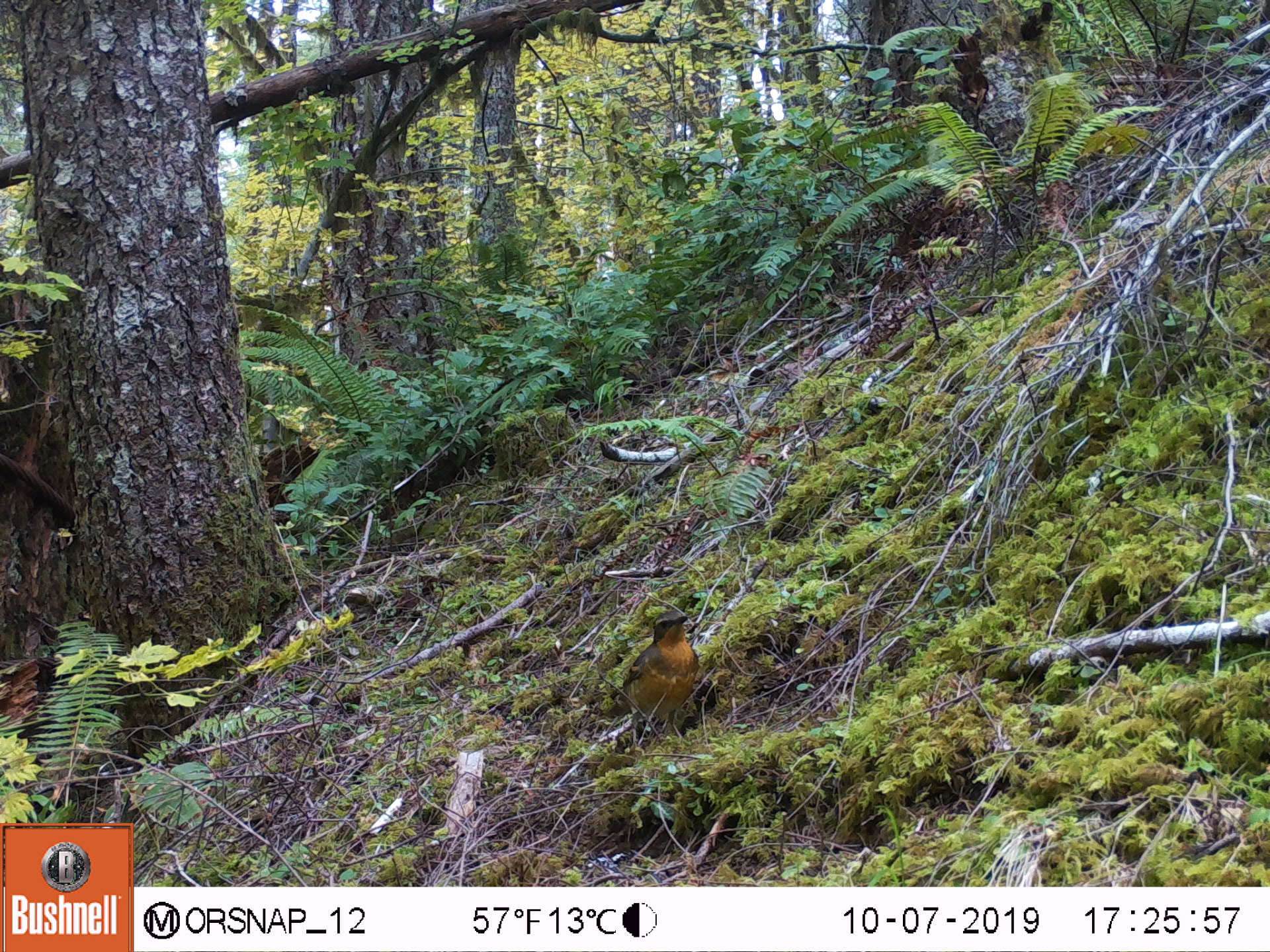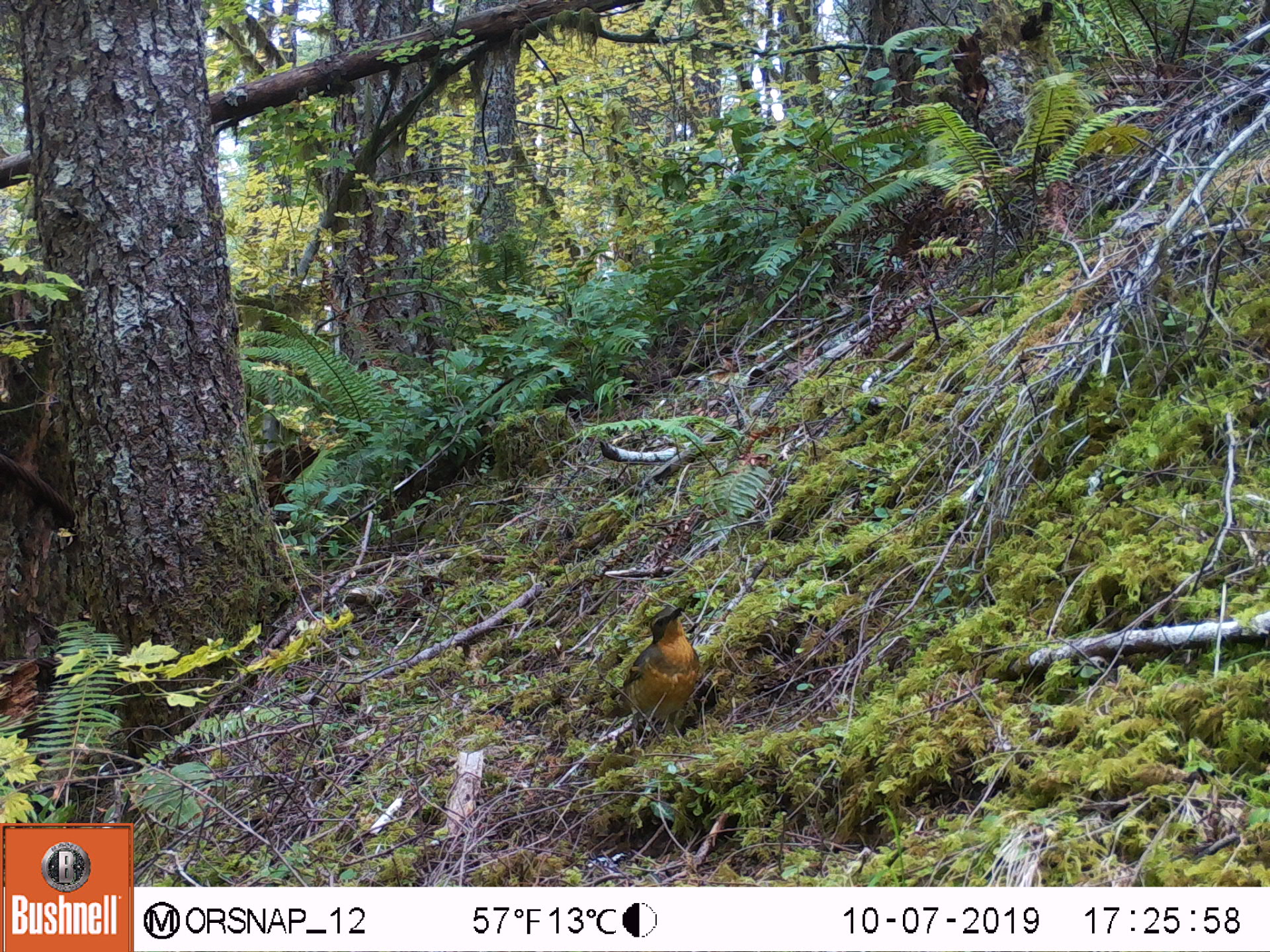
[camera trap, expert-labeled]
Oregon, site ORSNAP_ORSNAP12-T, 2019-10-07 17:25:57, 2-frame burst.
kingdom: Animalia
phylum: Chordata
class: Aves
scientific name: Aves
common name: bird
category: other bird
Other bird (bird) (Aves).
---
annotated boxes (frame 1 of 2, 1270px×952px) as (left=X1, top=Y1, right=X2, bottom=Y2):
other bird: (left=602, top=603, right=715, bottom=752)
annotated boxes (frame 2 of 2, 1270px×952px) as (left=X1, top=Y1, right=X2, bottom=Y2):
other bird: (left=585, top=605, right=718, bottom=751)